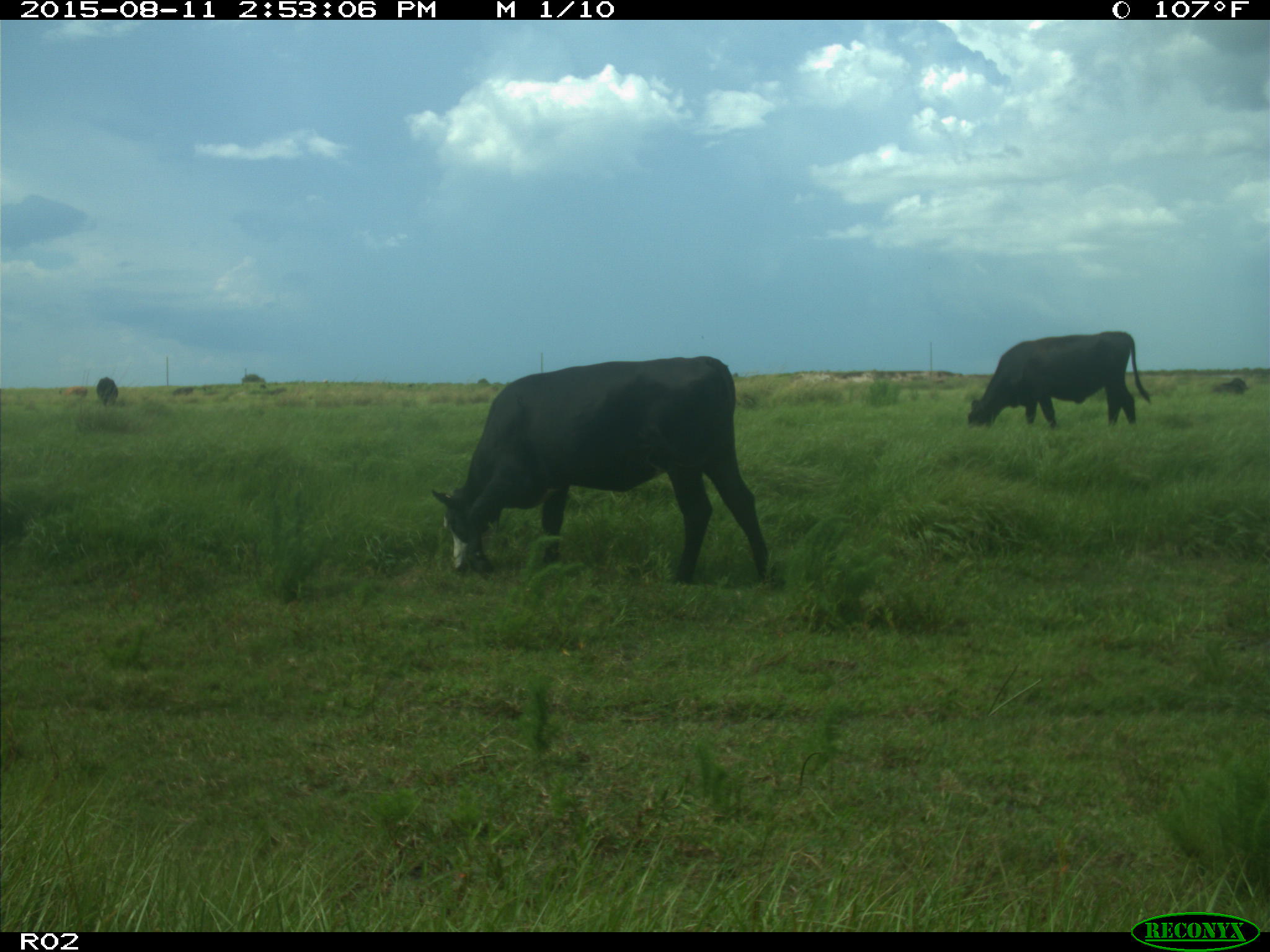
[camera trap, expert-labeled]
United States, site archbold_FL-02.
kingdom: Animalia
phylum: Chordata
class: Mammalia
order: Artiodactyla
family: Bovidae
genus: Bos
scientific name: Bos taurus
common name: domestic cow